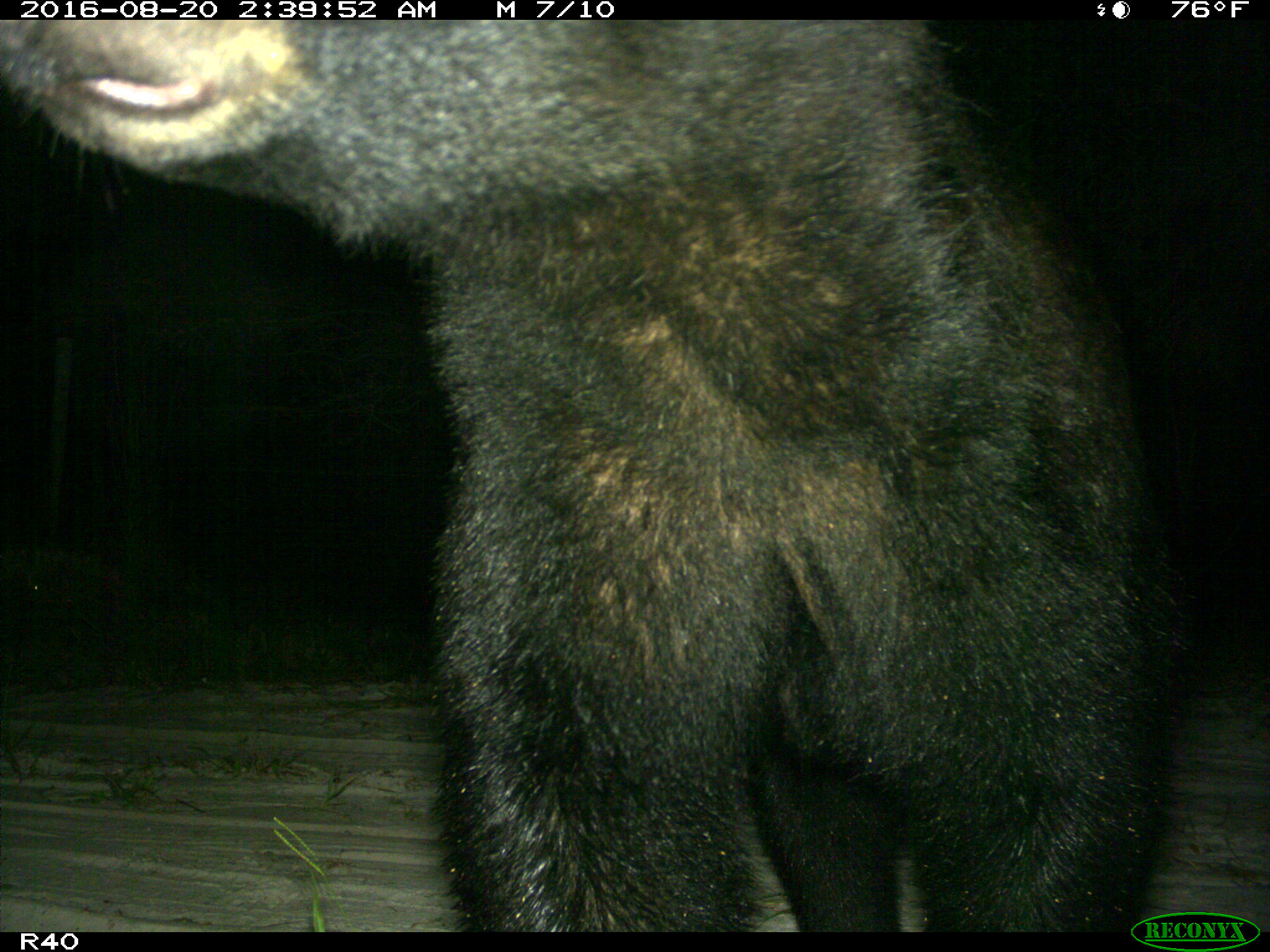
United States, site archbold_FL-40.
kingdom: Animalia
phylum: Chordata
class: Mammalia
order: Carnivora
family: Ursidae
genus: Ursus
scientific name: Ursus americanus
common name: american black bear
Ursus americanus (american black bear).